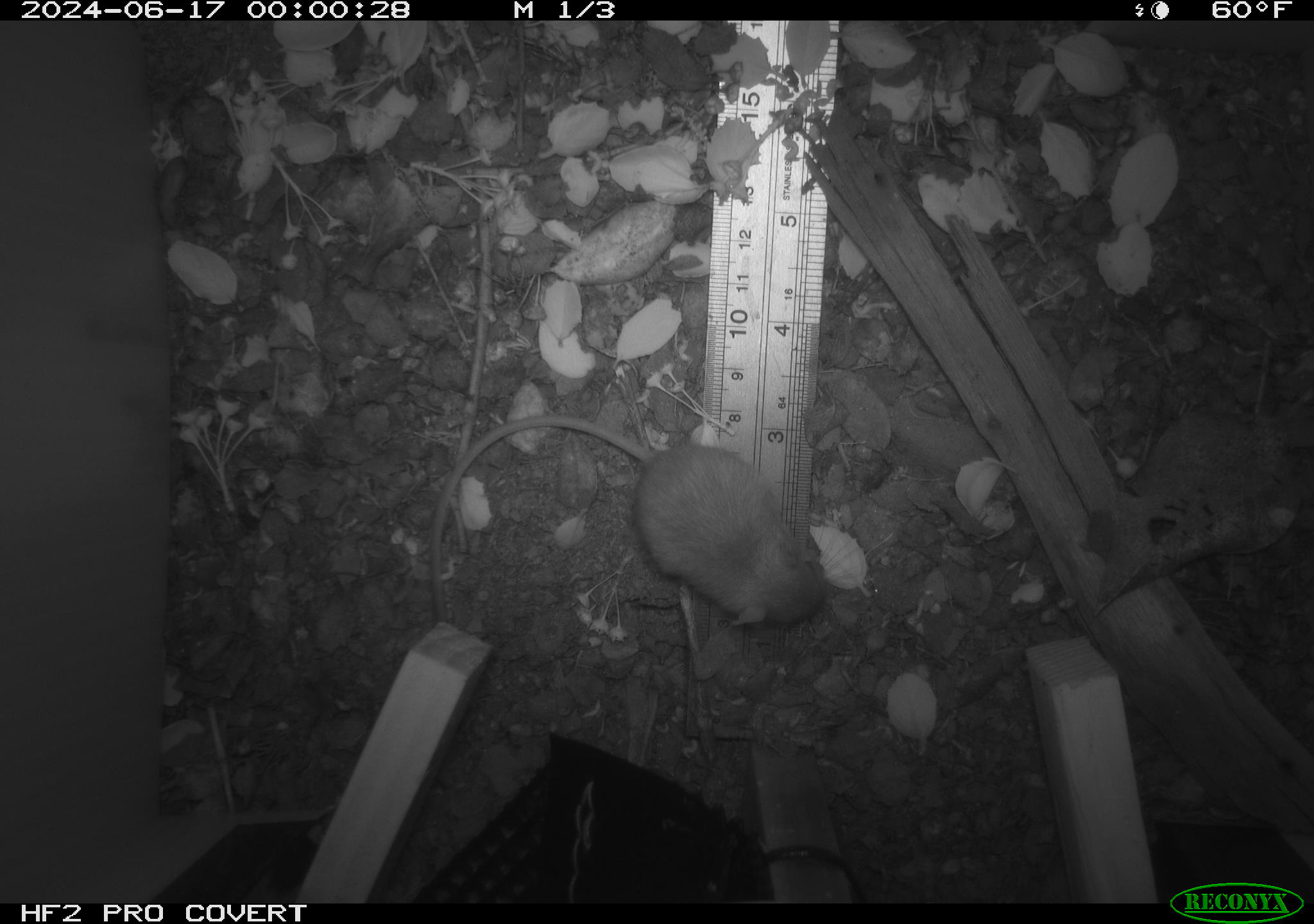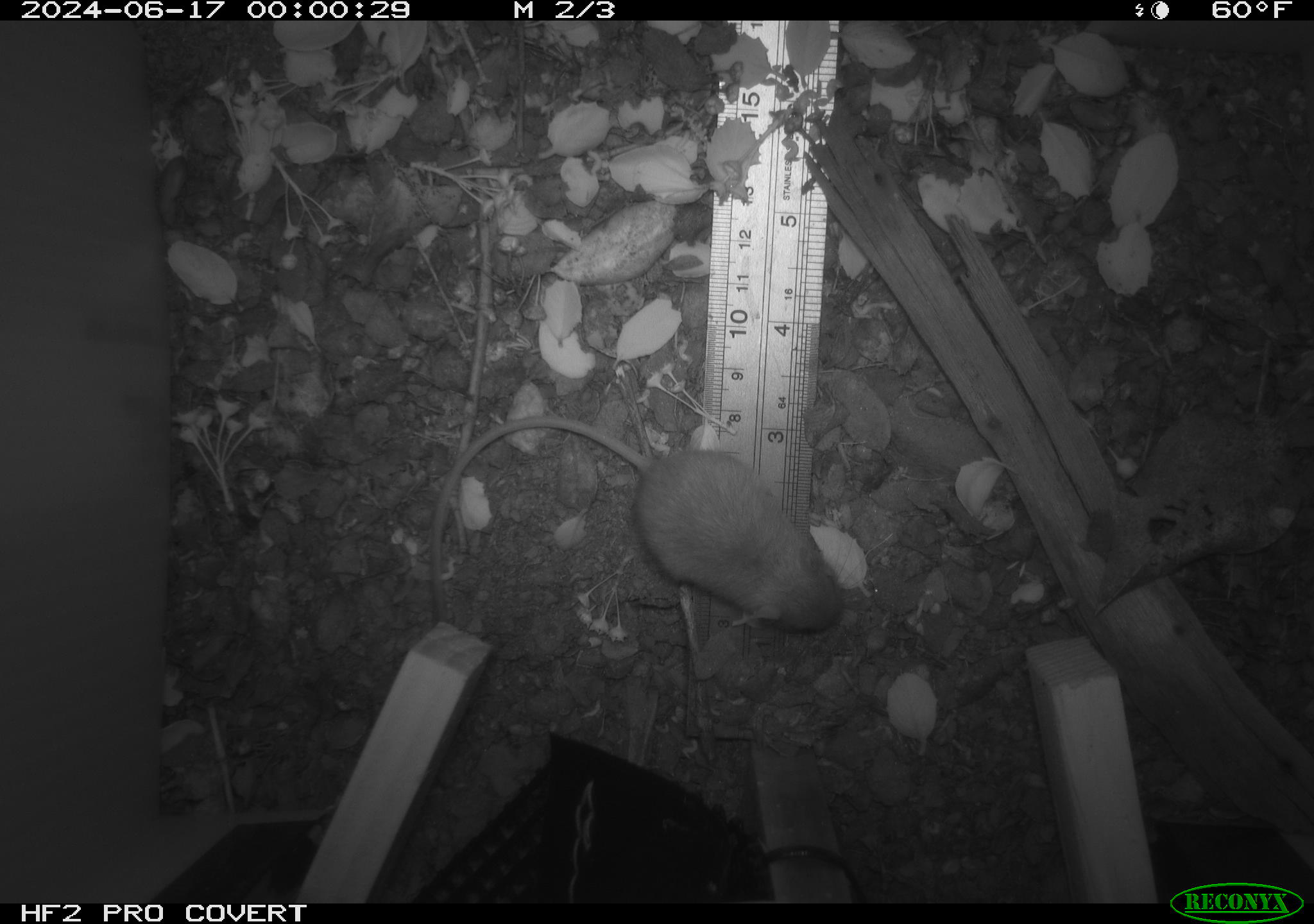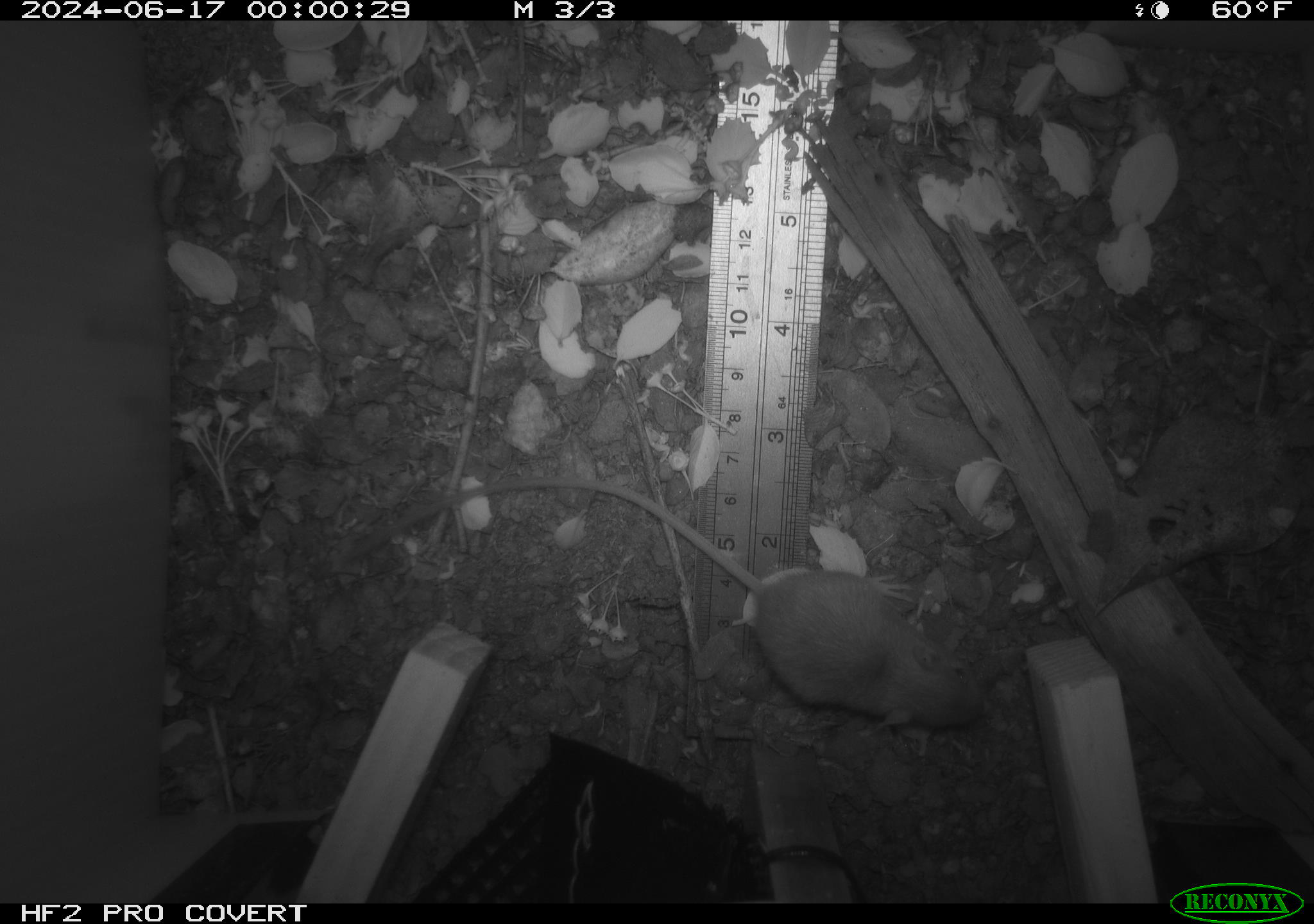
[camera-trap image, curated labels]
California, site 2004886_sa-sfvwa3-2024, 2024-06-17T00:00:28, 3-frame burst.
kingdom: Animalia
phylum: Chordata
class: Mammalia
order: Rodentia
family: Heteromyidae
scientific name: Heteromyidae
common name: kangaroo rats and pocket mice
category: heteromyidae family